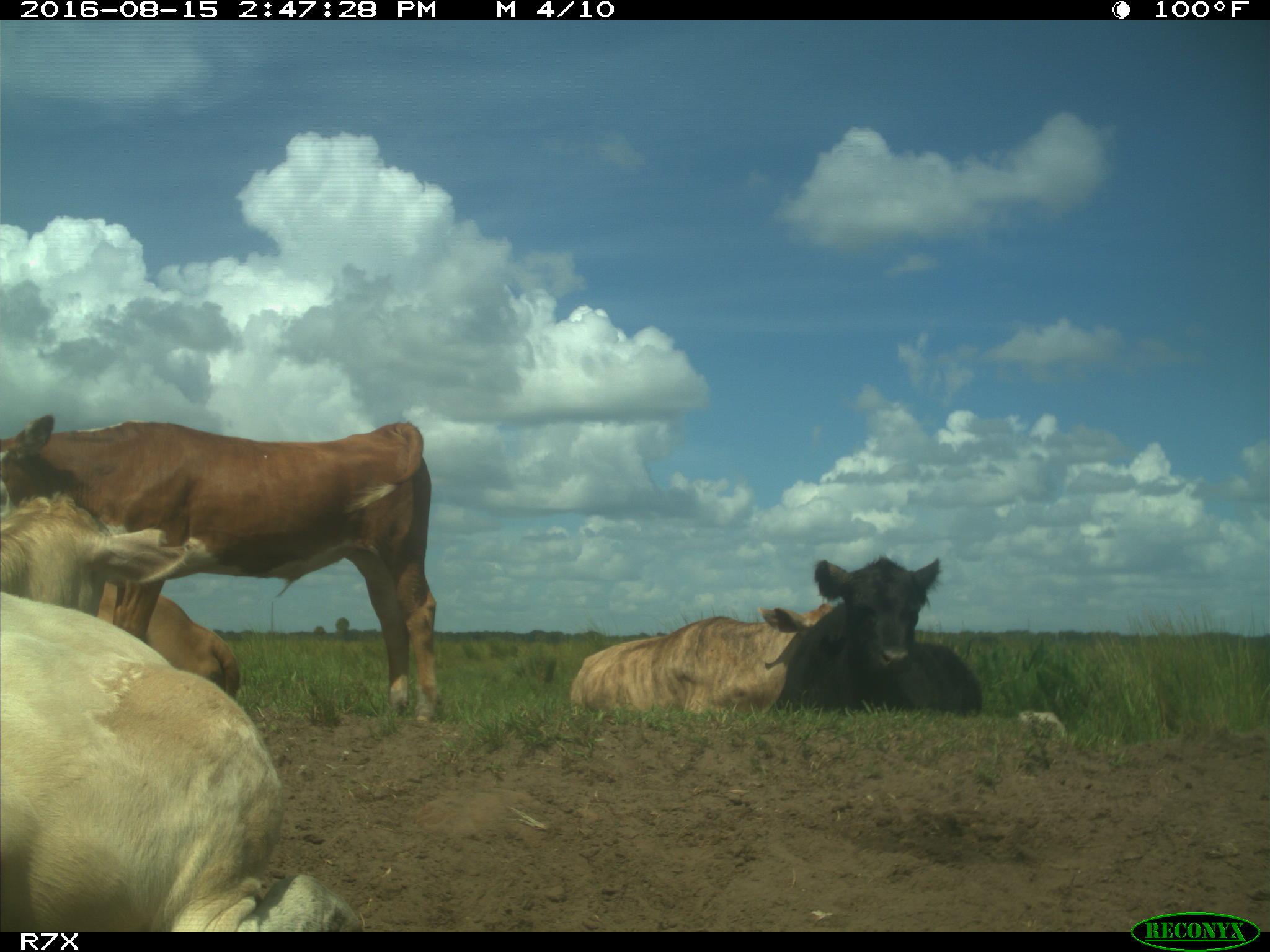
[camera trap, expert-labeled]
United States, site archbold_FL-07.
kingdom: Animalia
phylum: Chordata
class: Mammalia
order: Artiodactyla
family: Bovidae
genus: Bos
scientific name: Bos taurus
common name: domestic cow